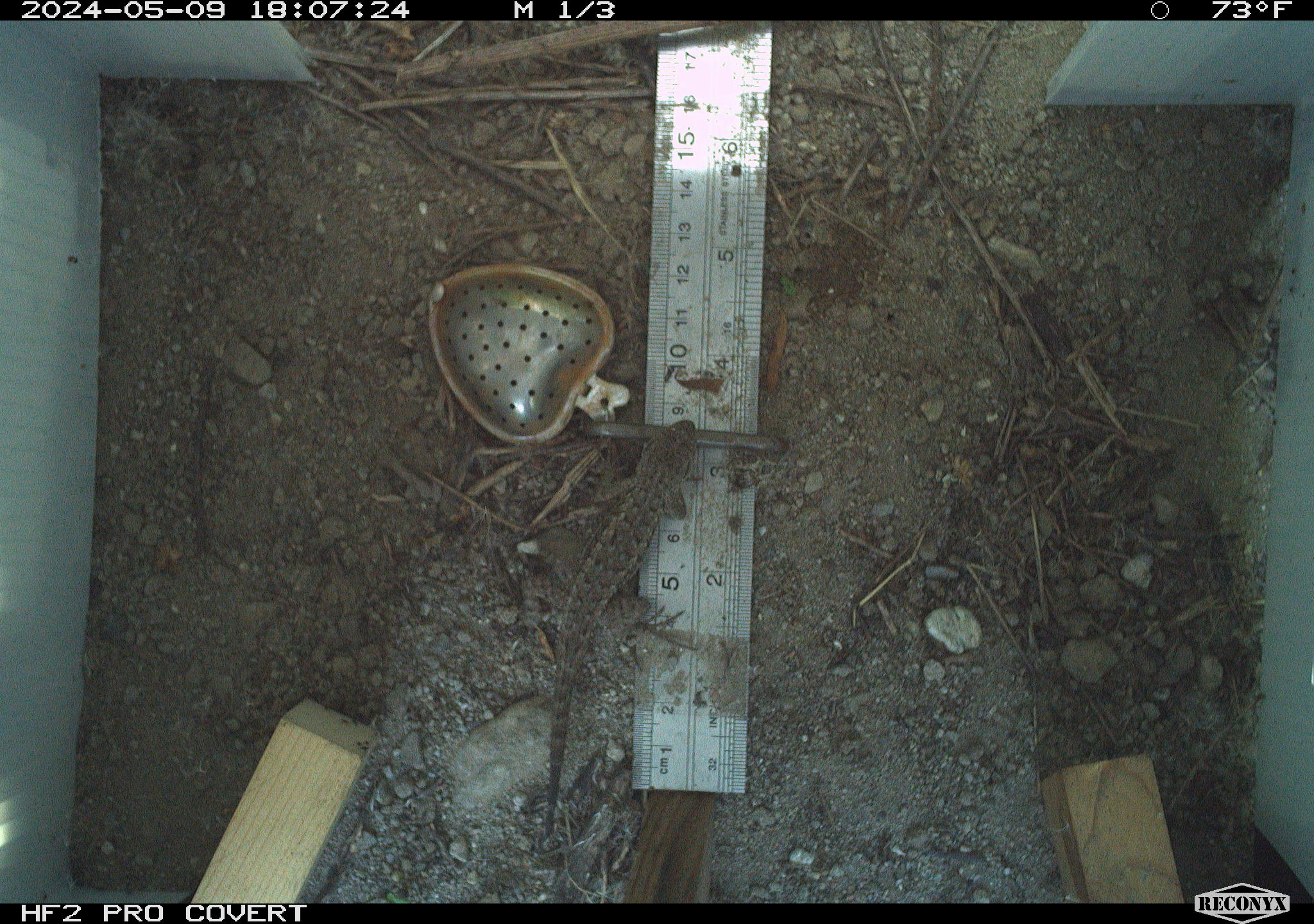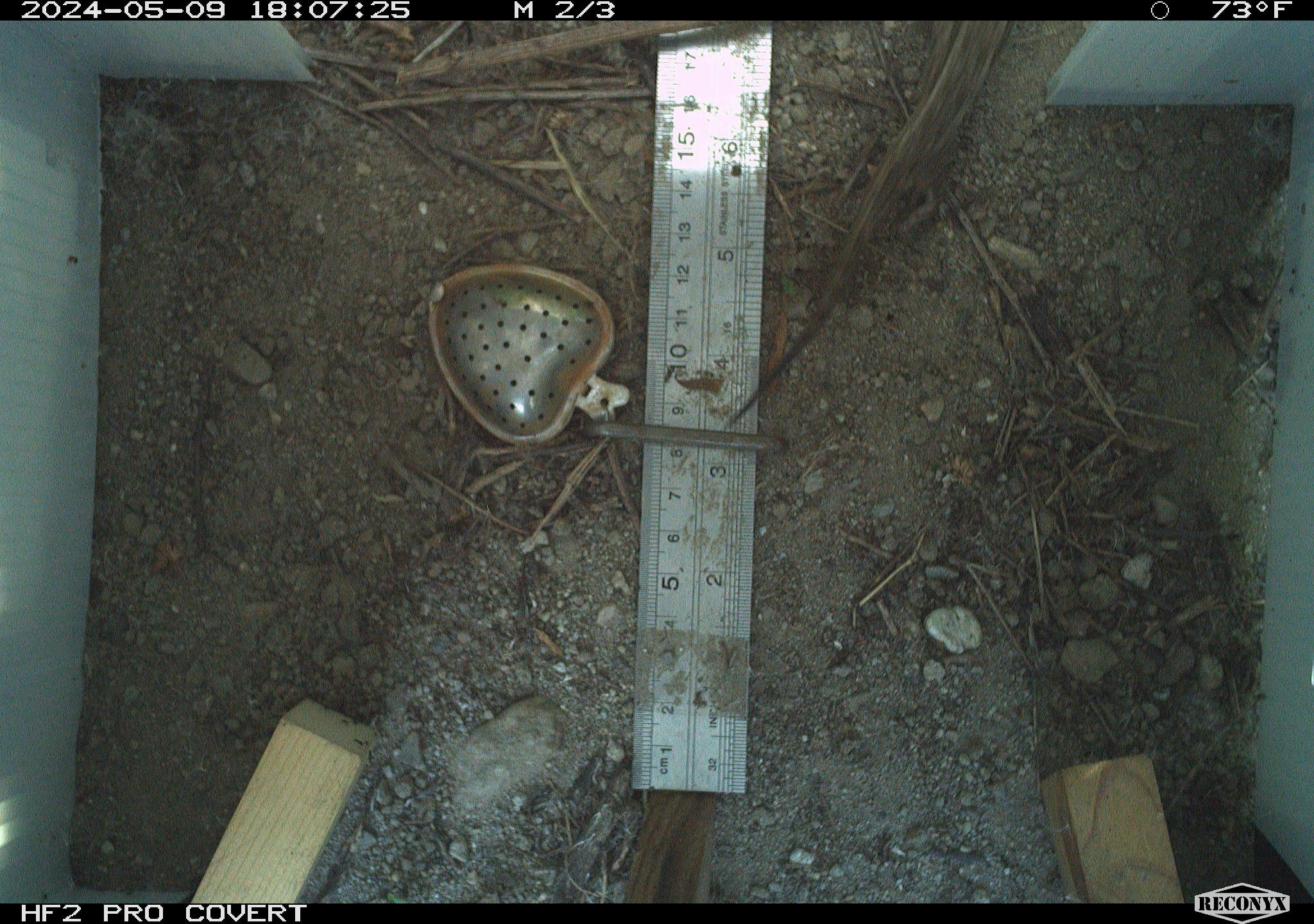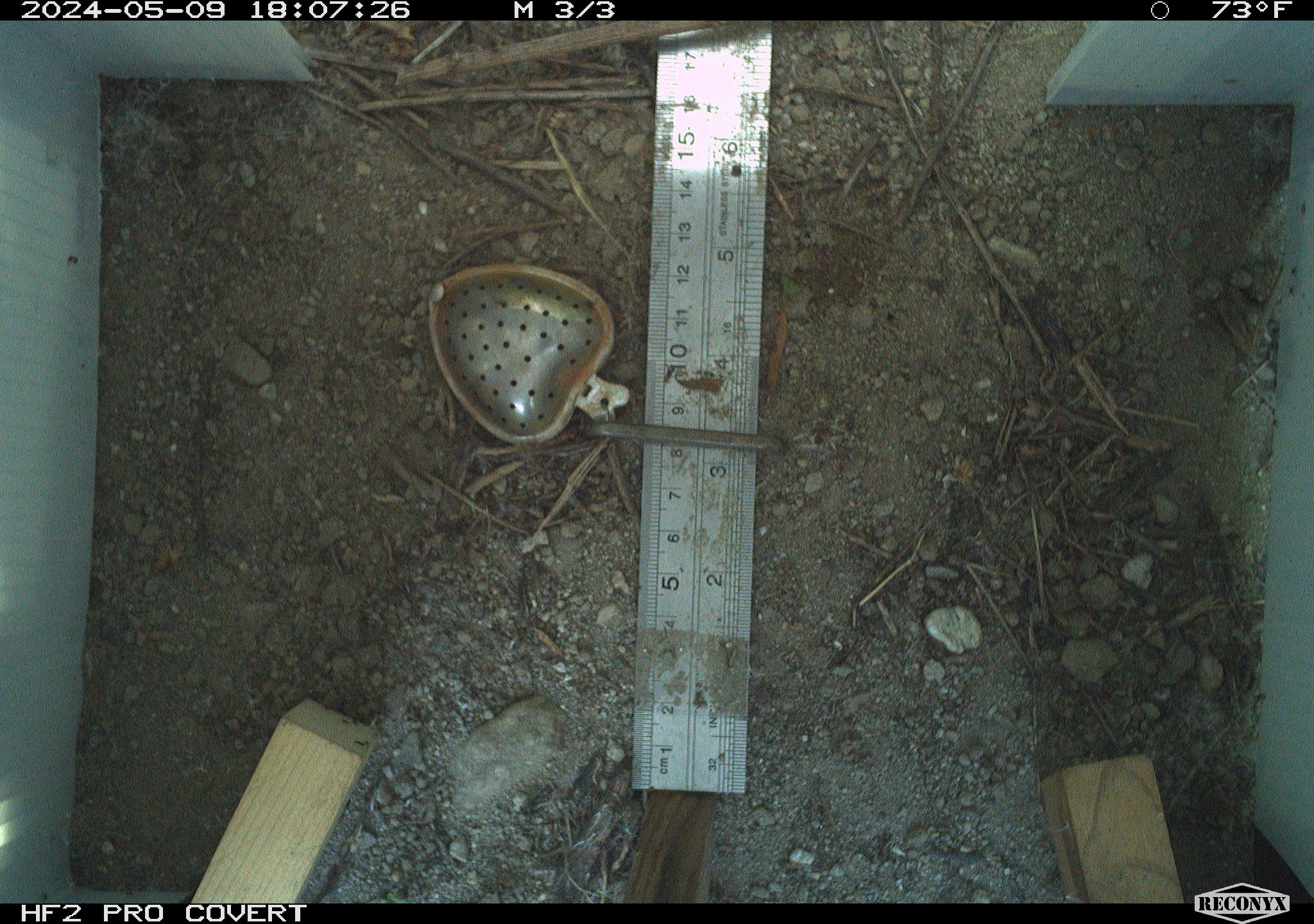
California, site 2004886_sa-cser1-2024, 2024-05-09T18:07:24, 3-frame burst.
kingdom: Animalia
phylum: Chordata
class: Reptilia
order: Squamata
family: Phrynosomatidae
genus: Sceloporus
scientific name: Sceloporus occidentalis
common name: western fence lizard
Western fence lizard (Sceloporus occidentalis).